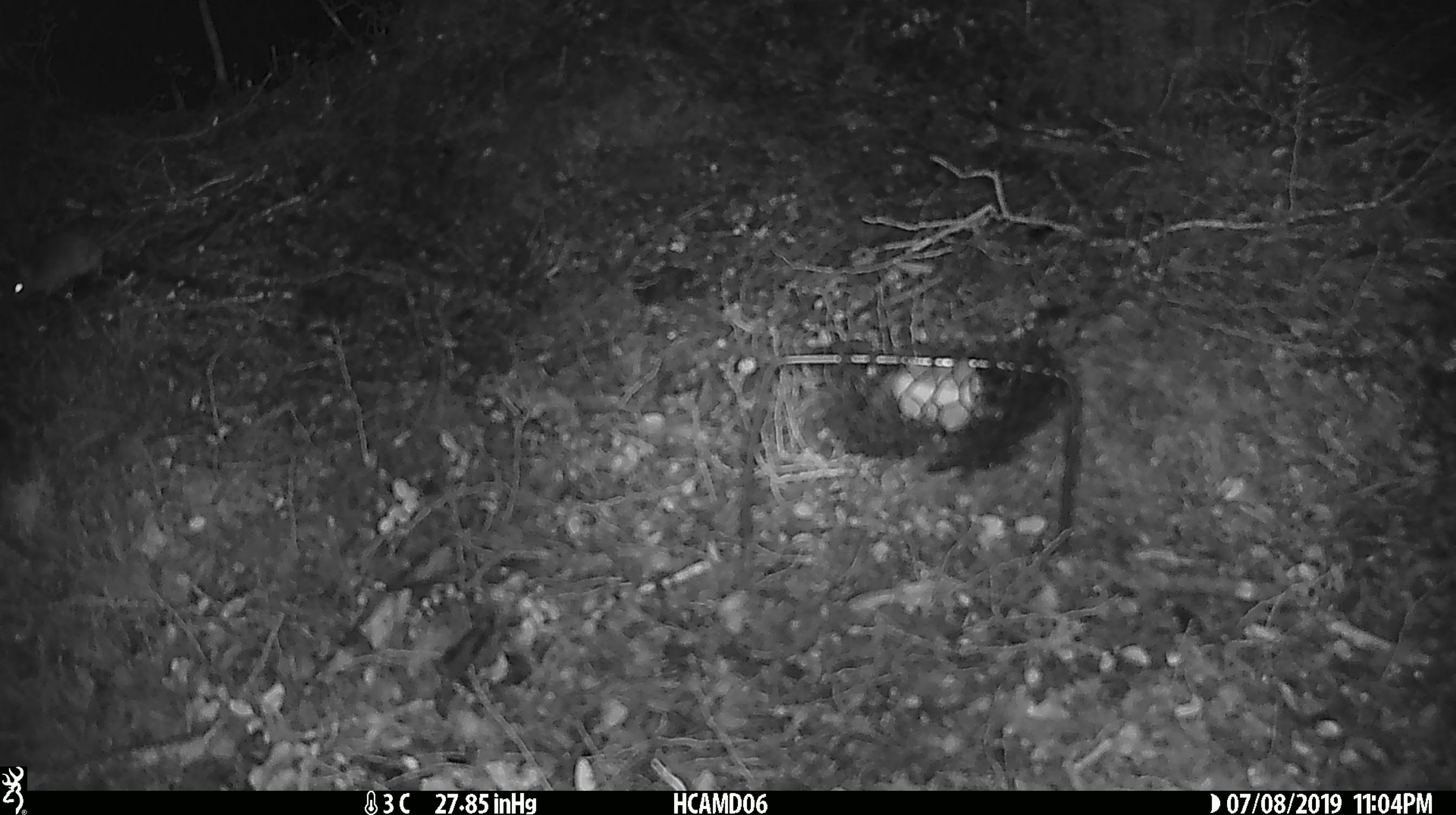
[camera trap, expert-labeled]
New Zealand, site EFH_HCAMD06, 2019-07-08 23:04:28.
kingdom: Animalia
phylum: Chordata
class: Mammalia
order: Rodentia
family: Muridae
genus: Mus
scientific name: Mus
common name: mouse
Mouse (Mus).